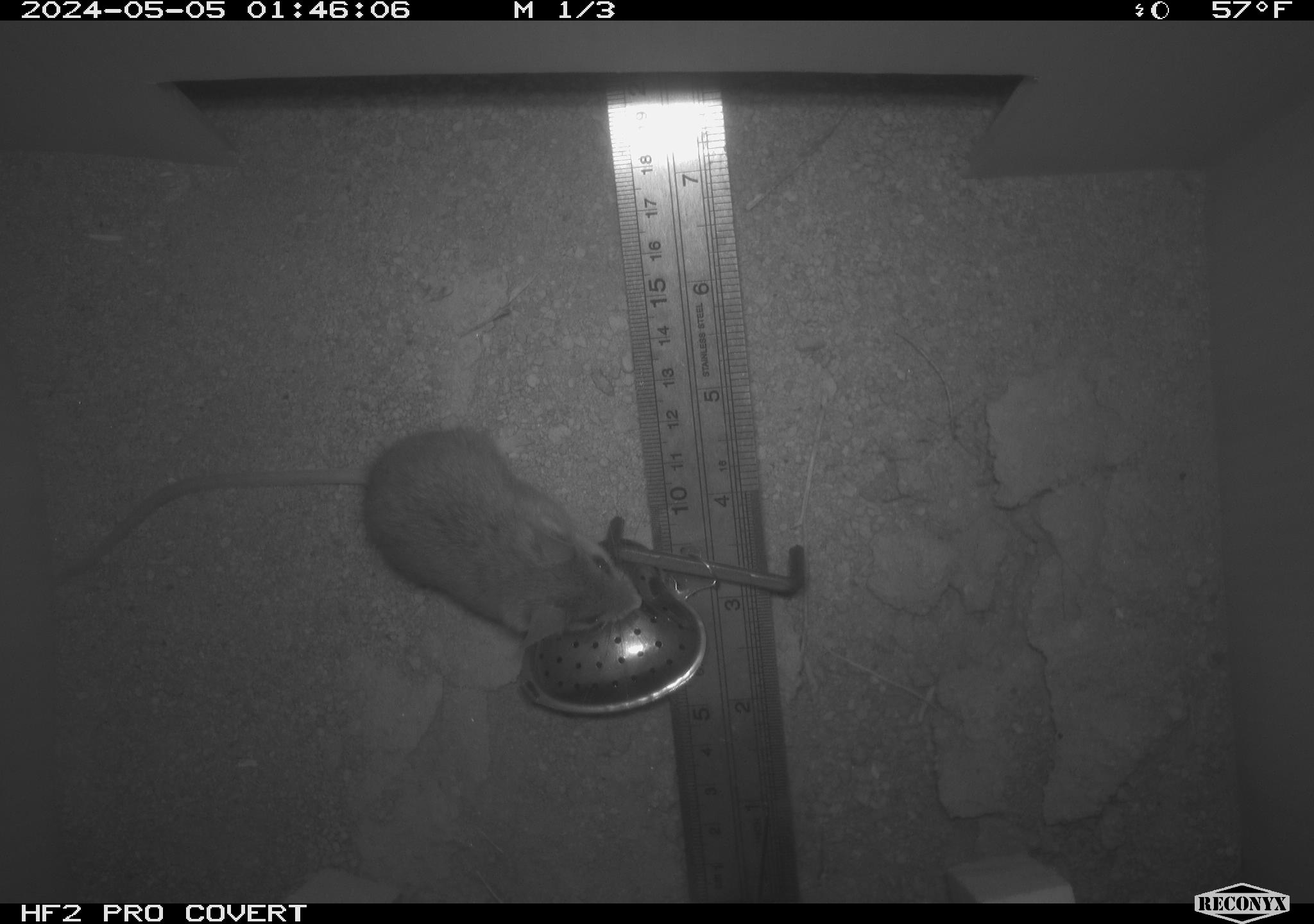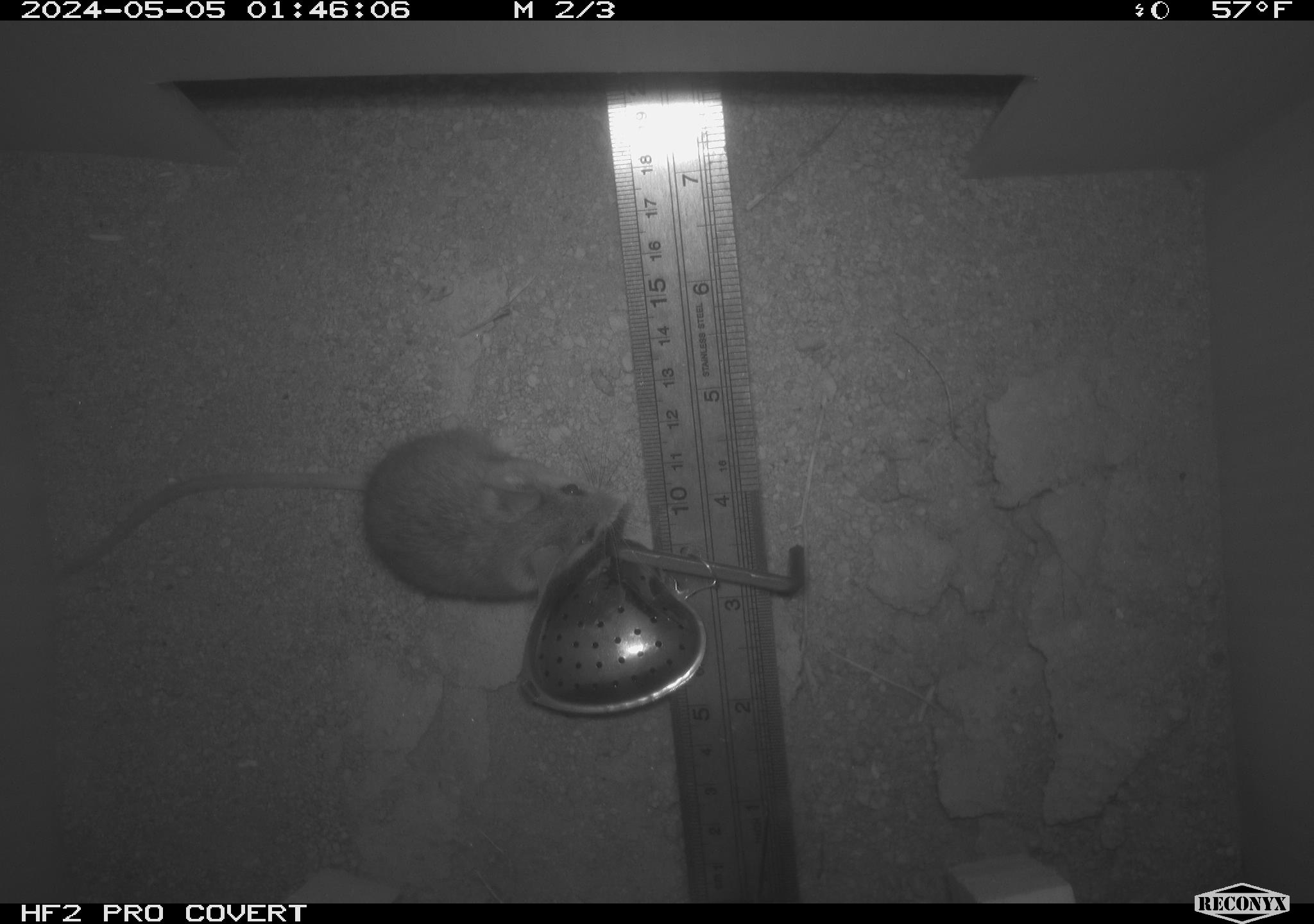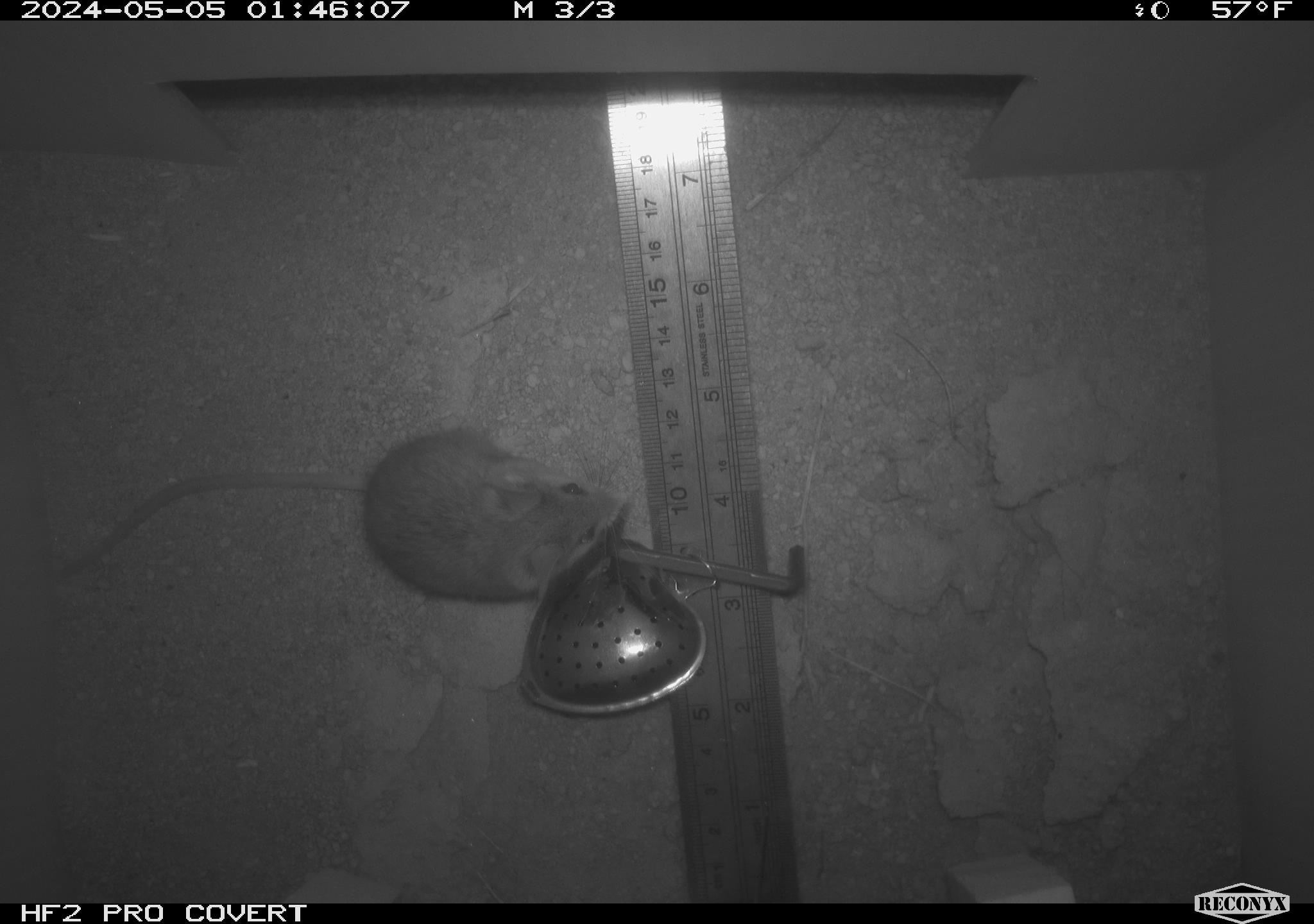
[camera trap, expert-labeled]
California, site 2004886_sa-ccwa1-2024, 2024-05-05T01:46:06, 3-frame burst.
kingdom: Animalia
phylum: Chordata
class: Mammalia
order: Rodentia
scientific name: Rodentia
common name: mouse species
Mouse species (Rodentia).